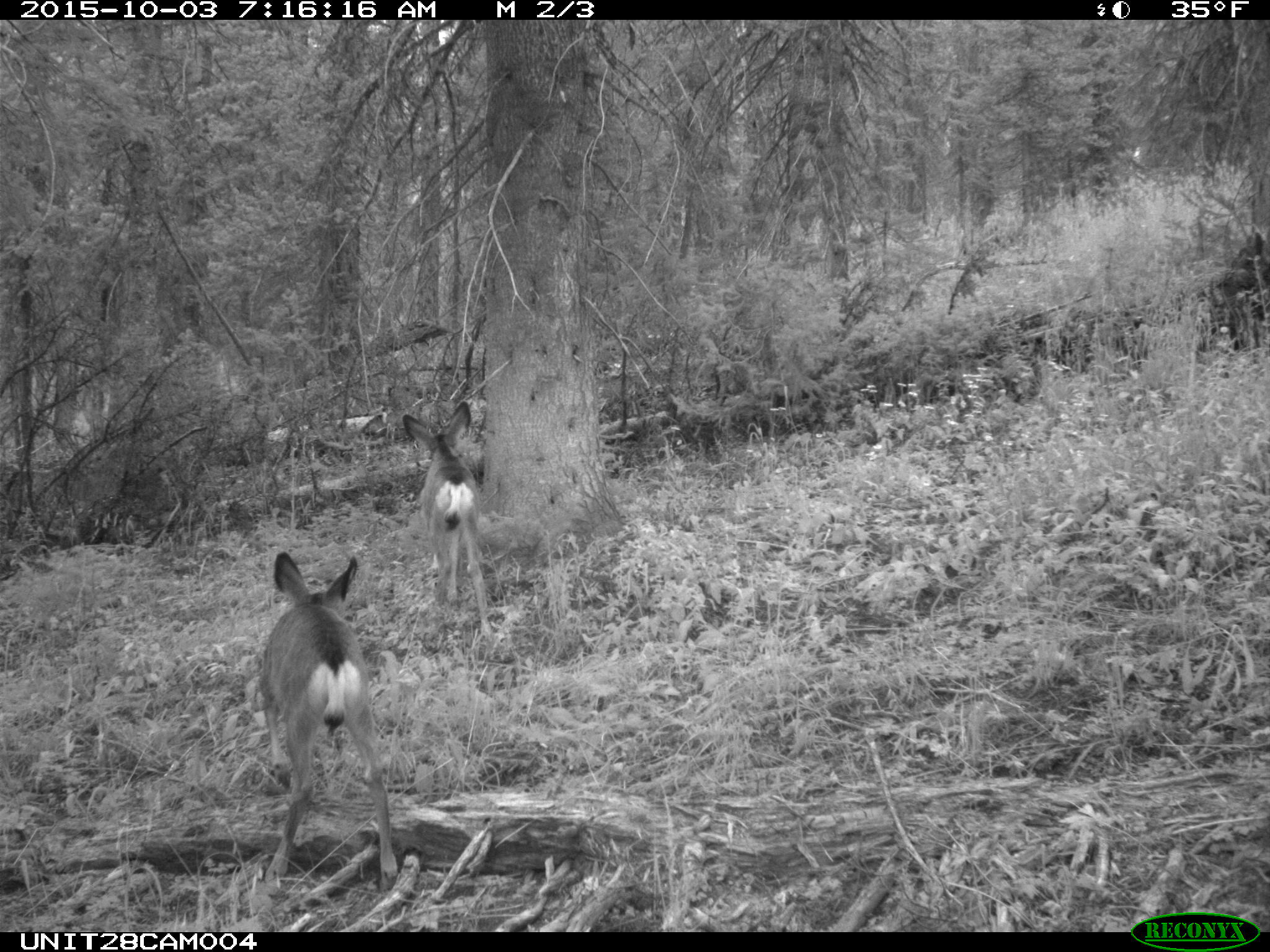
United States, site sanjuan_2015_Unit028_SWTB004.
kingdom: Animalia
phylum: Chordata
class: Mammalia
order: Artiodactyla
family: Cervidae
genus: Odocoileus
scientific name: Odocoileus hemionus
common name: mule deer